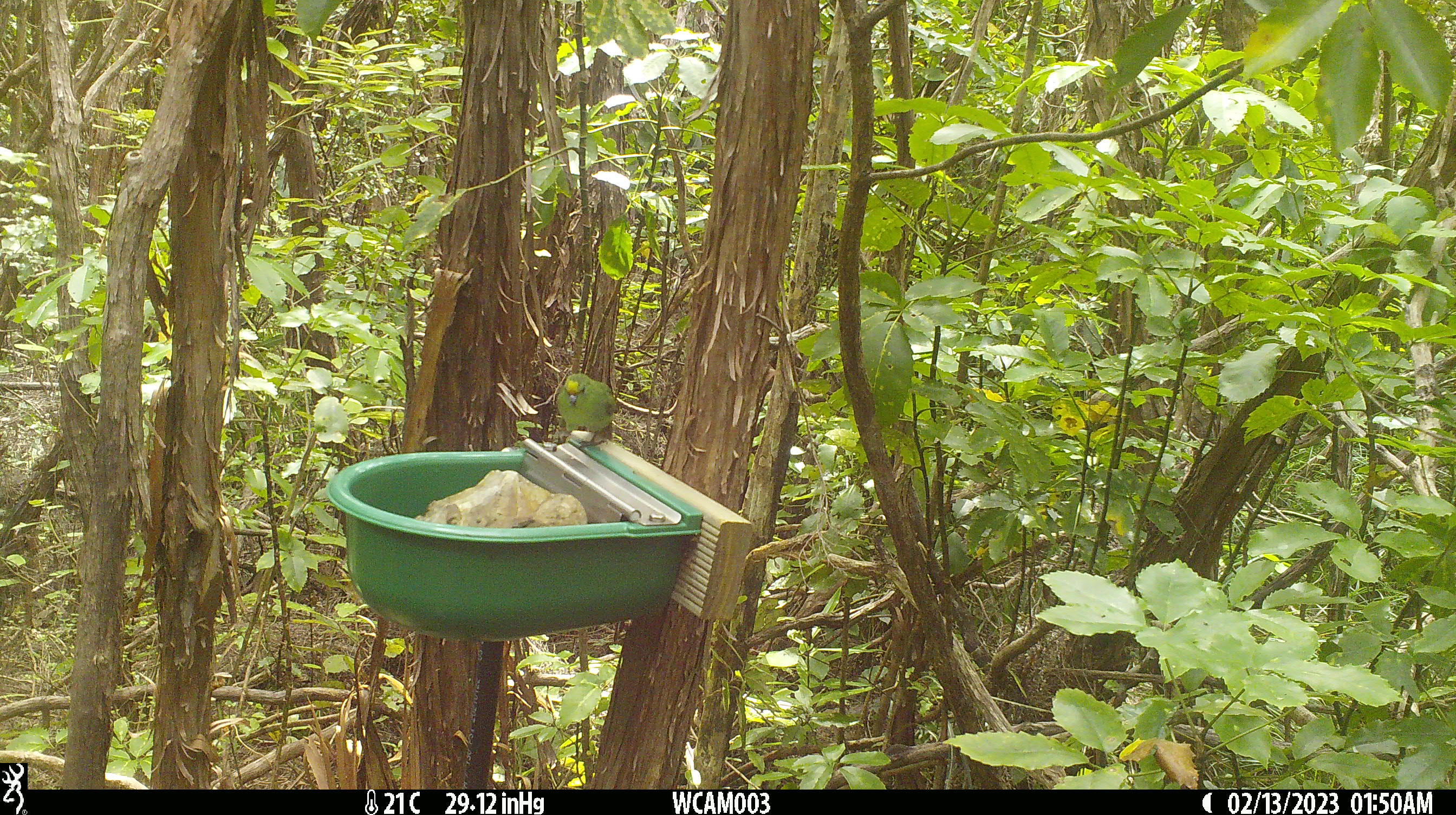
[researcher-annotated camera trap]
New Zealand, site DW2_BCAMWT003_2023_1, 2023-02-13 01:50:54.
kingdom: Animalia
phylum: Chordata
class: Aves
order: Psittaciformes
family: Psittaculidae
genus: Cyanoramphus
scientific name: Cyanoramphus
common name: parakeet